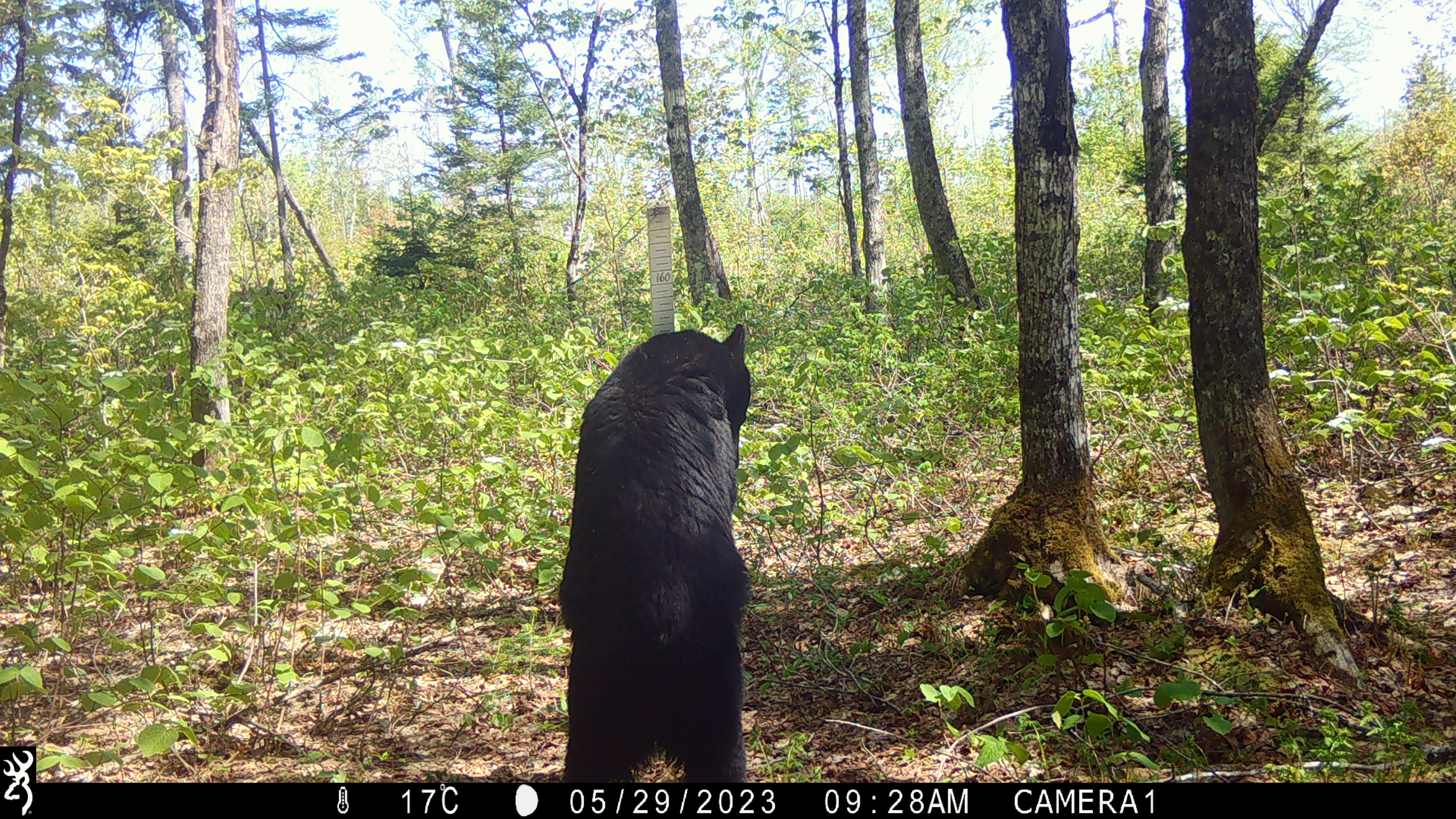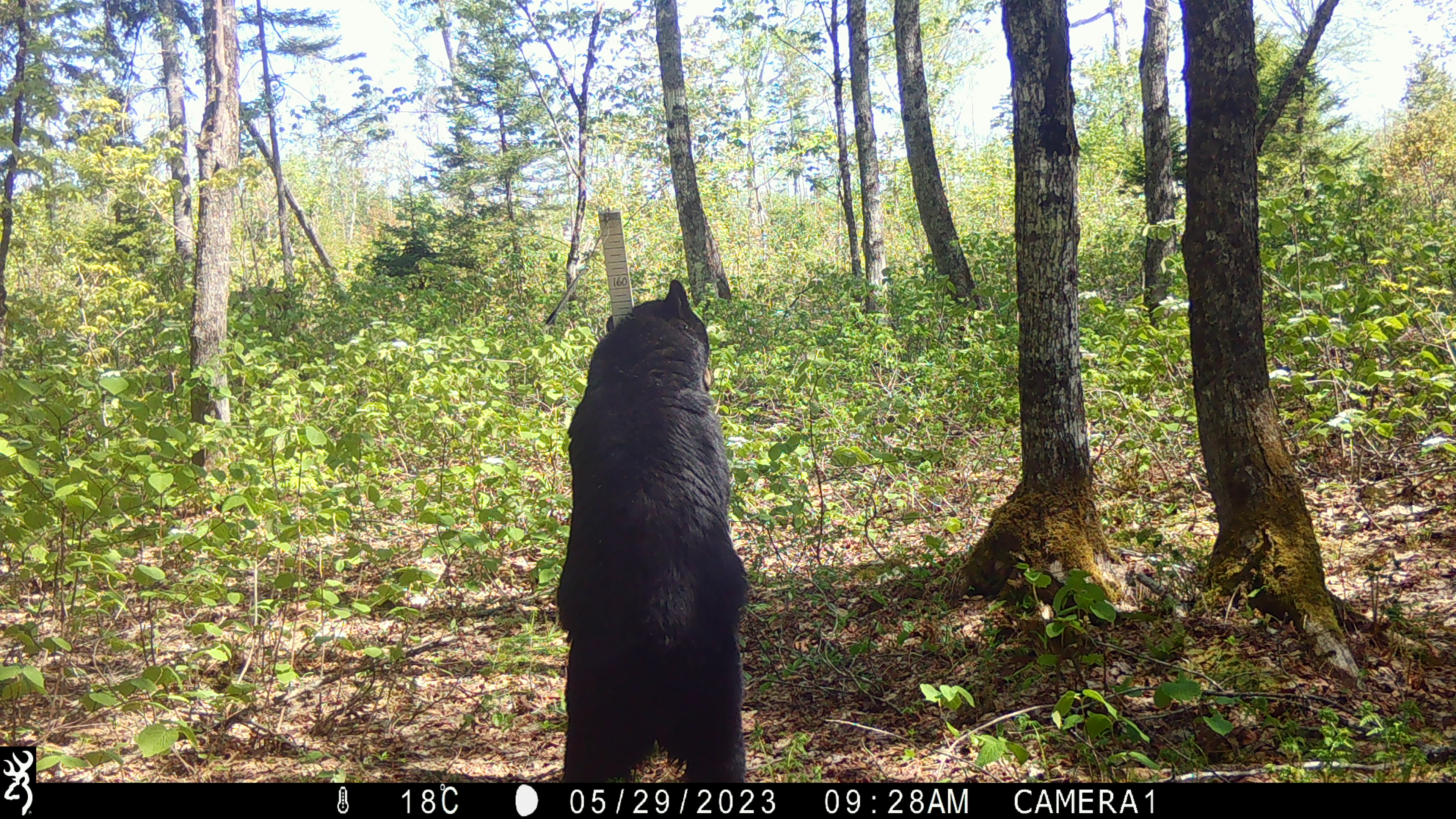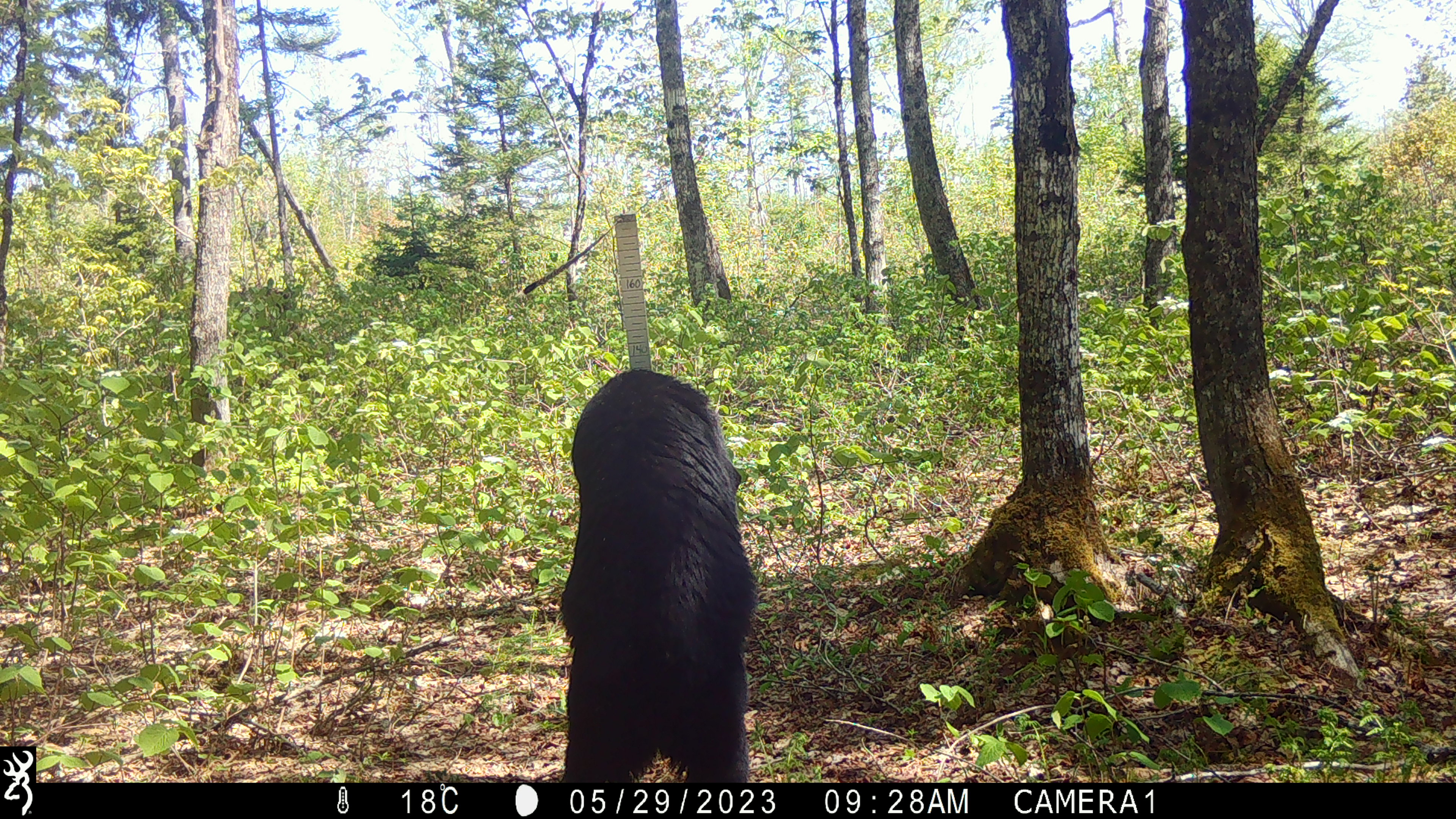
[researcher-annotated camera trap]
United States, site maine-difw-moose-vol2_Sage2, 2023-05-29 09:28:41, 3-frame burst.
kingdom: Animalia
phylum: Chordata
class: Mammalia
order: Carnivora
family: Ursidae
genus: Ursus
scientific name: Ursus americanus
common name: black bear